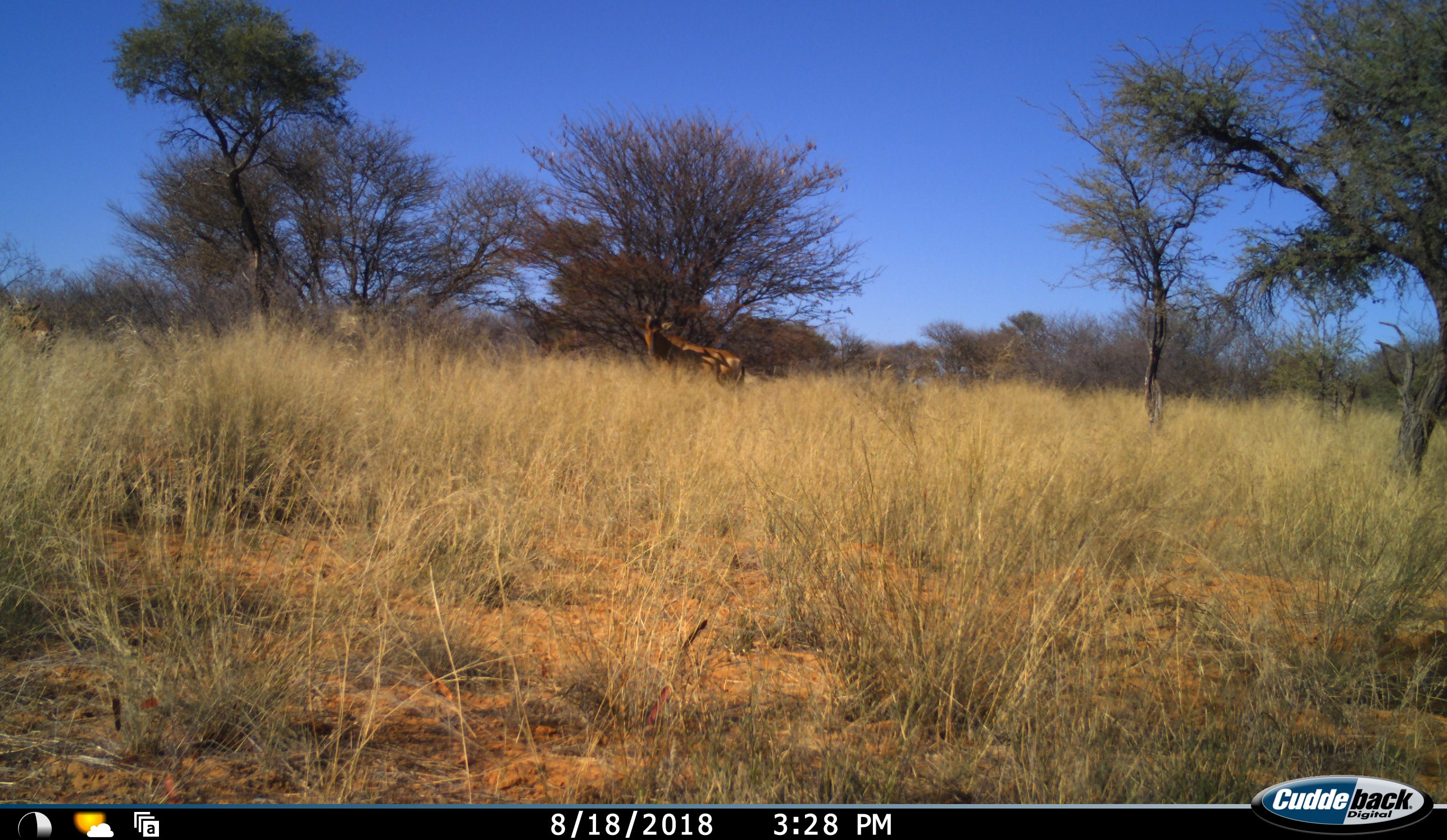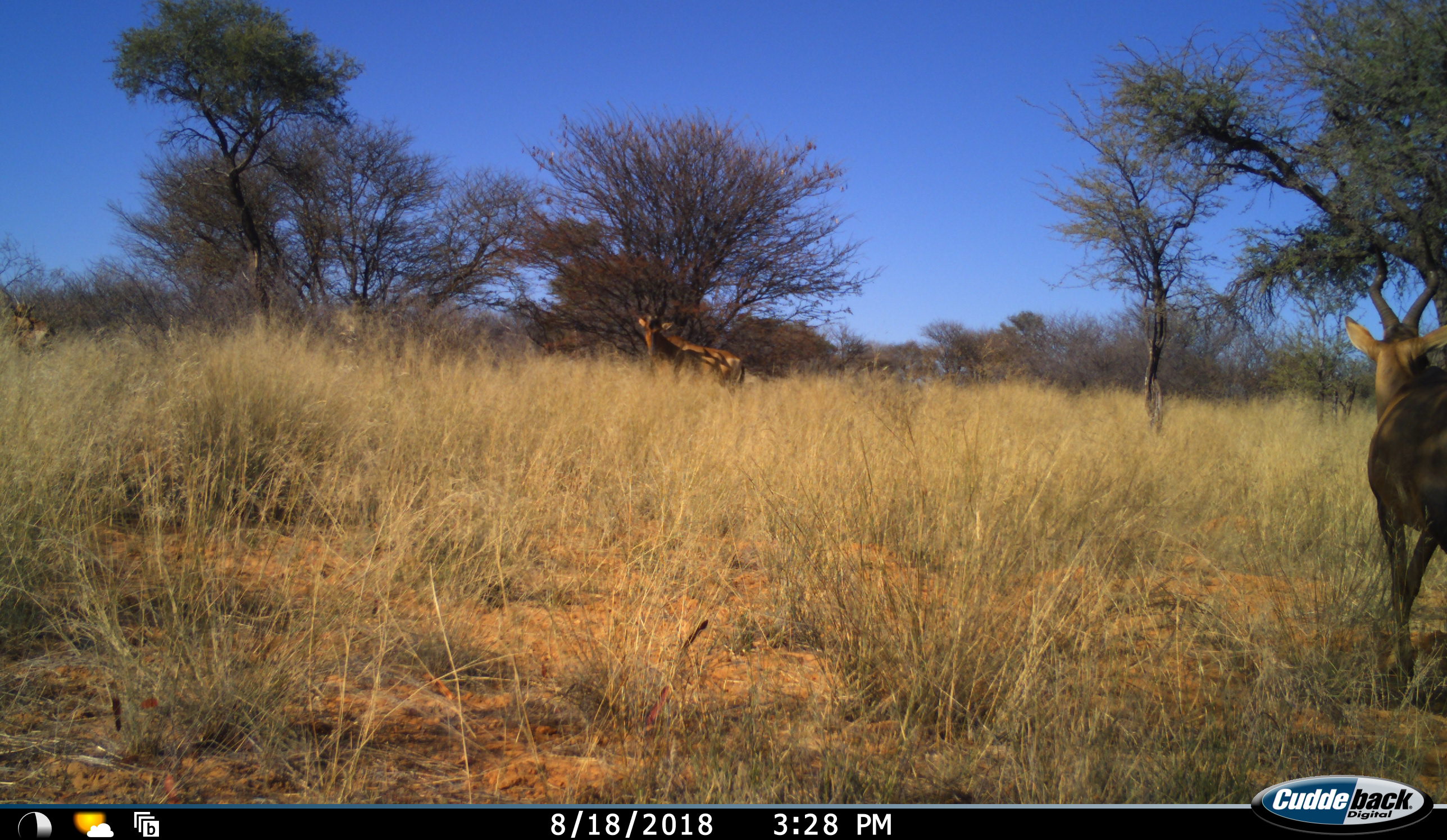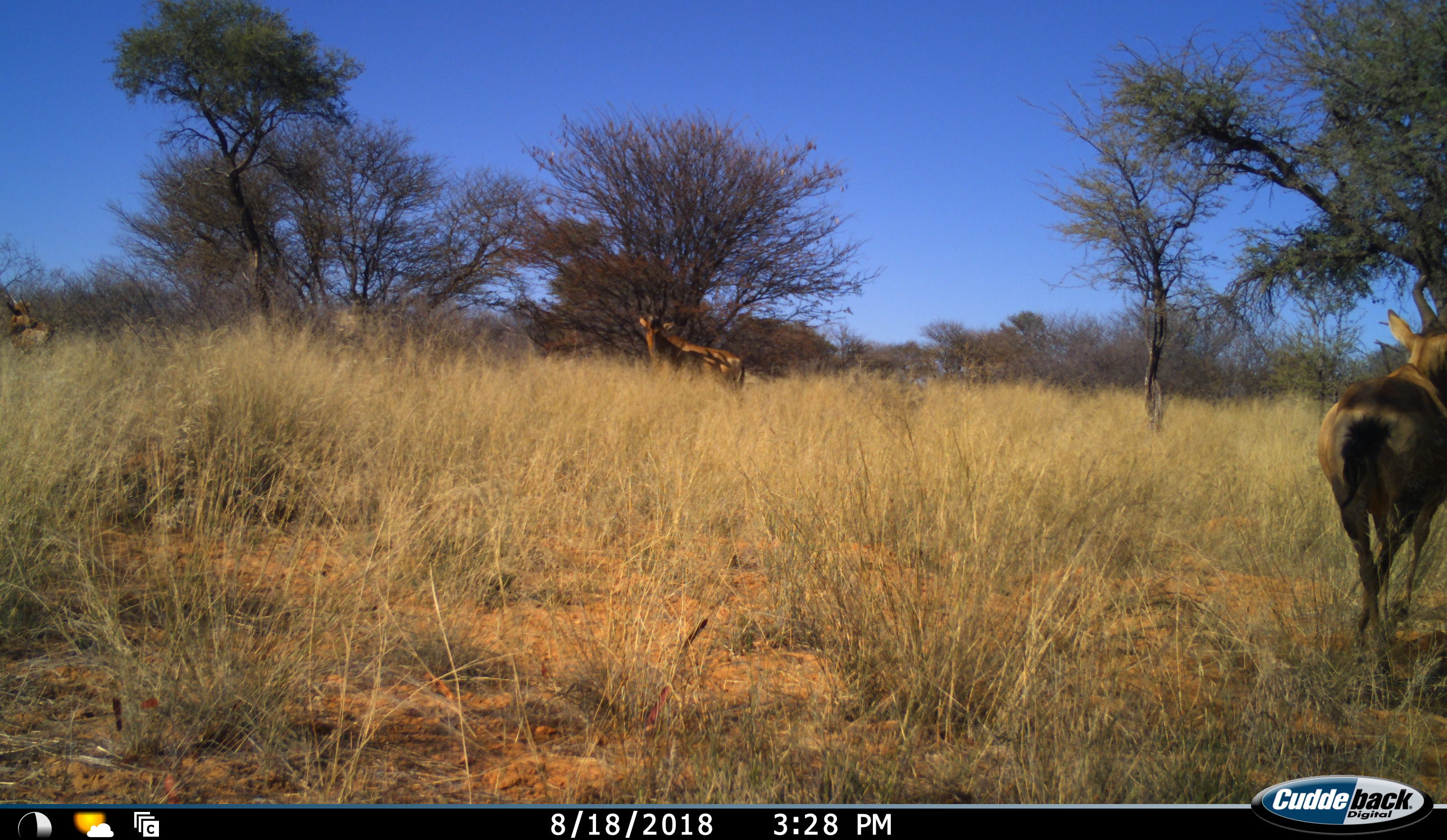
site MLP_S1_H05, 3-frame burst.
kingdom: Animalia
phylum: Chordata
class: Mammalia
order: Artiodactyla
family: Bovidae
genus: Alcelaphus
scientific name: Alcelaphus buselaphus caama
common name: red hartebeest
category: hartebeestred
Hartebeestred (red hartebeest) (Alcelaphus buselaphus caama), count 3. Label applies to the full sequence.